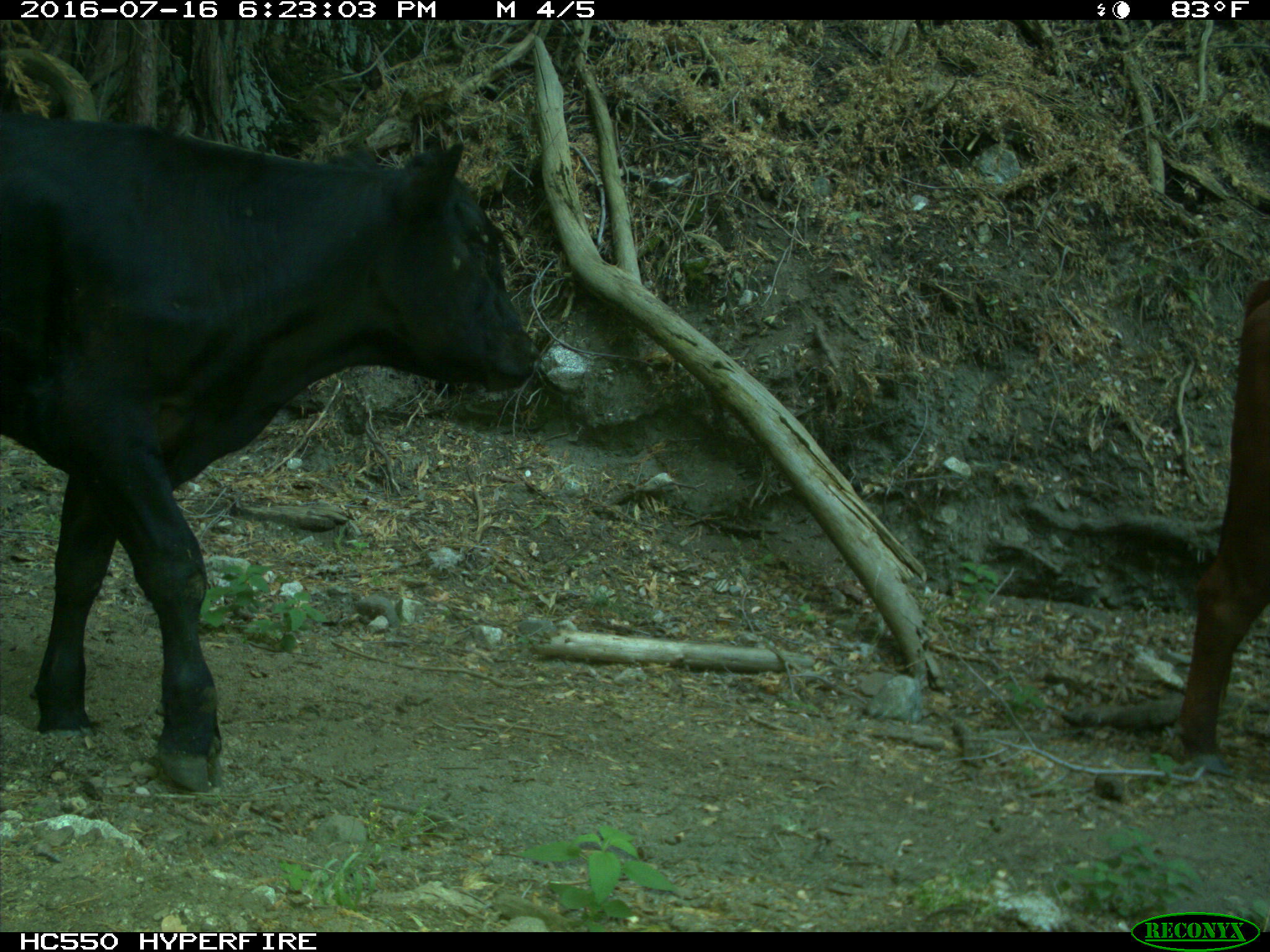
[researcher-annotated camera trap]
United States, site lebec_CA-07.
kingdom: Animalia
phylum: Chordata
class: Mammalia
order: Artiodactyla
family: Bovidae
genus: Bos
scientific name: Bos taurus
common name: domestic cow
Bos taurus (domestic cow).